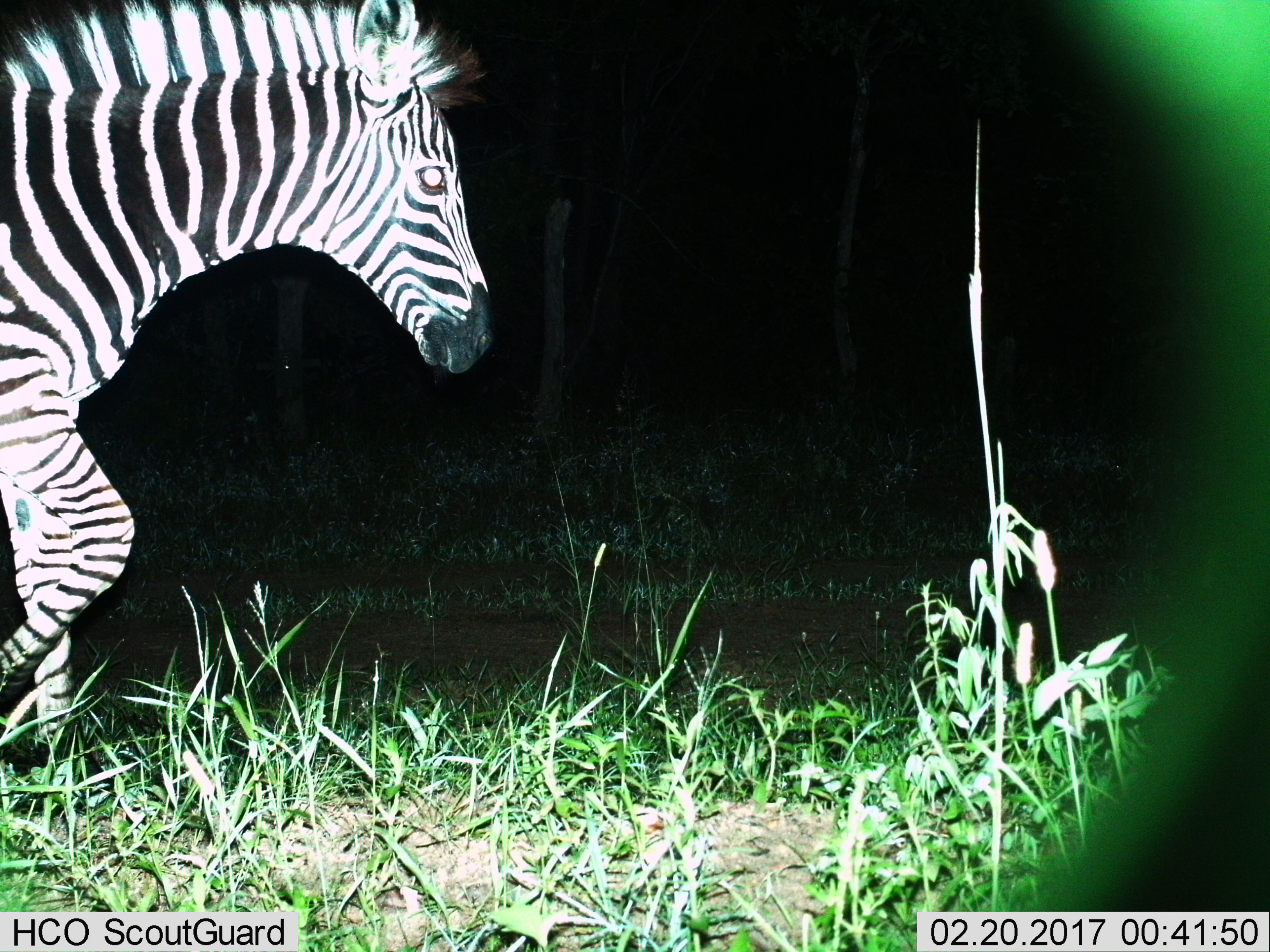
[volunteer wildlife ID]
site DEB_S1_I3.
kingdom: Animalia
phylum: Chordata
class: Mammalia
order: Perissodactyla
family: Equidae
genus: Equus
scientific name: Equus quagga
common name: plains zebra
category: zebraplains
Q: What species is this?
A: Zebraplains (plains zebra) (Equus quagga).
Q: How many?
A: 1.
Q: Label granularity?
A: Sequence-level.